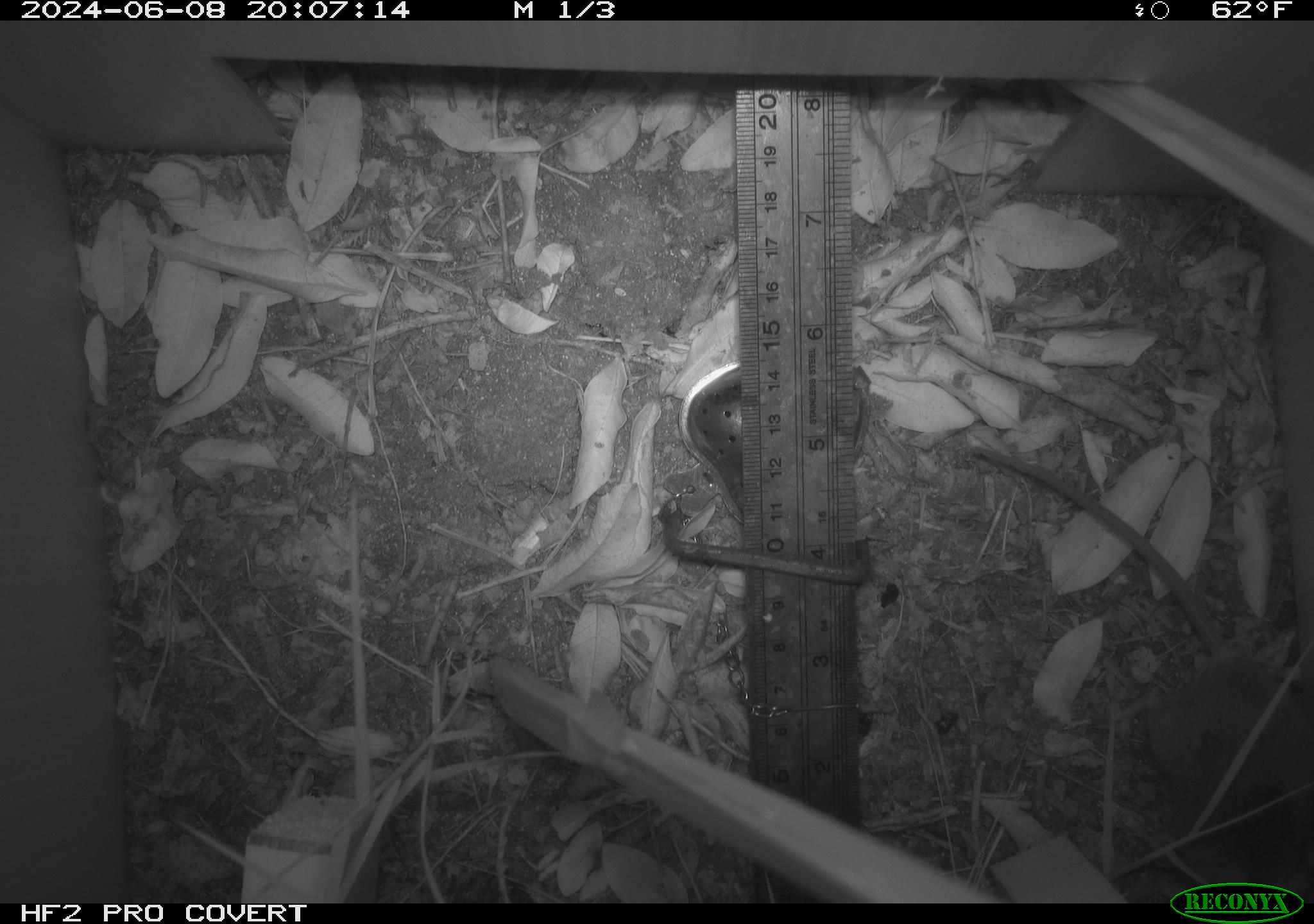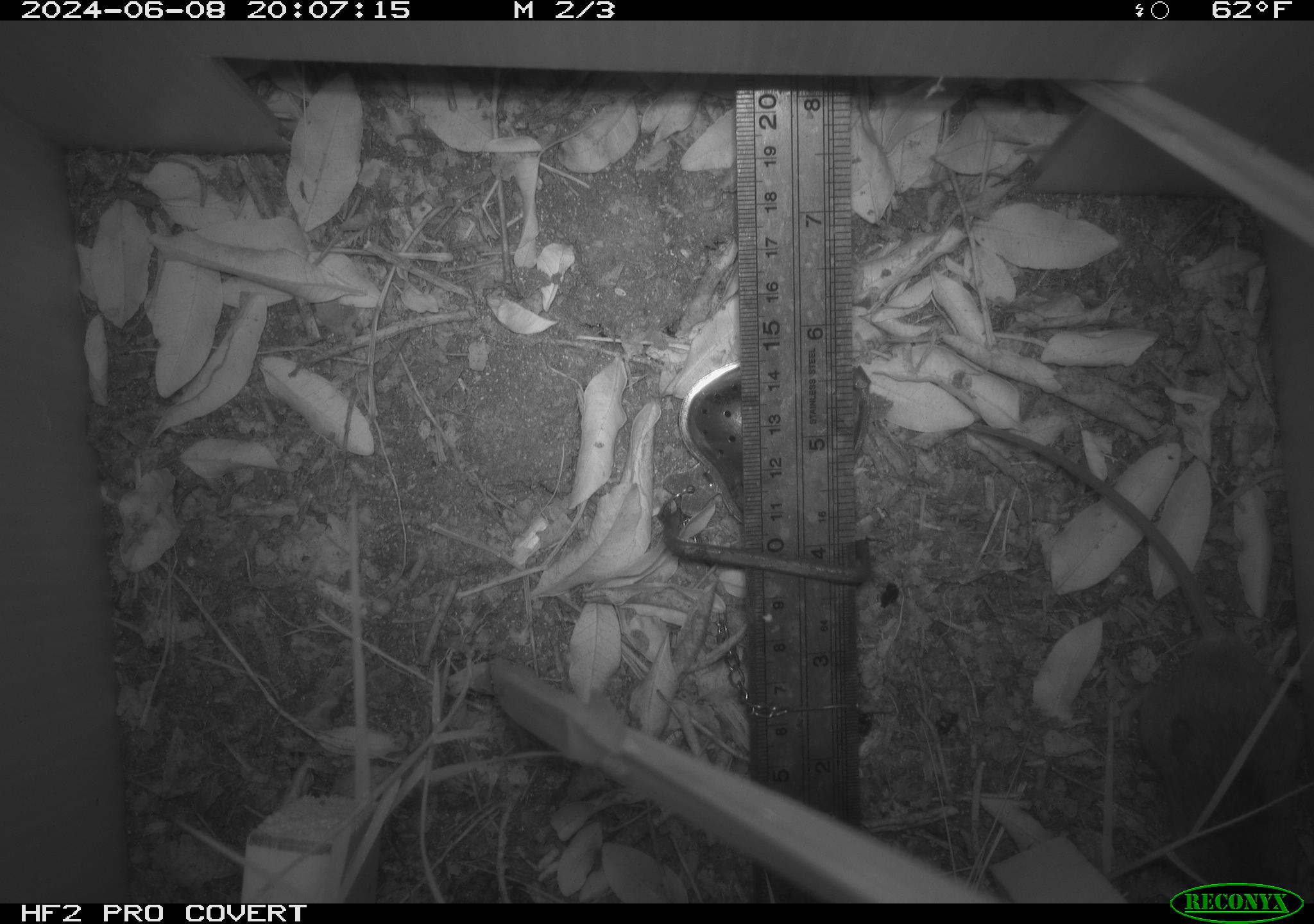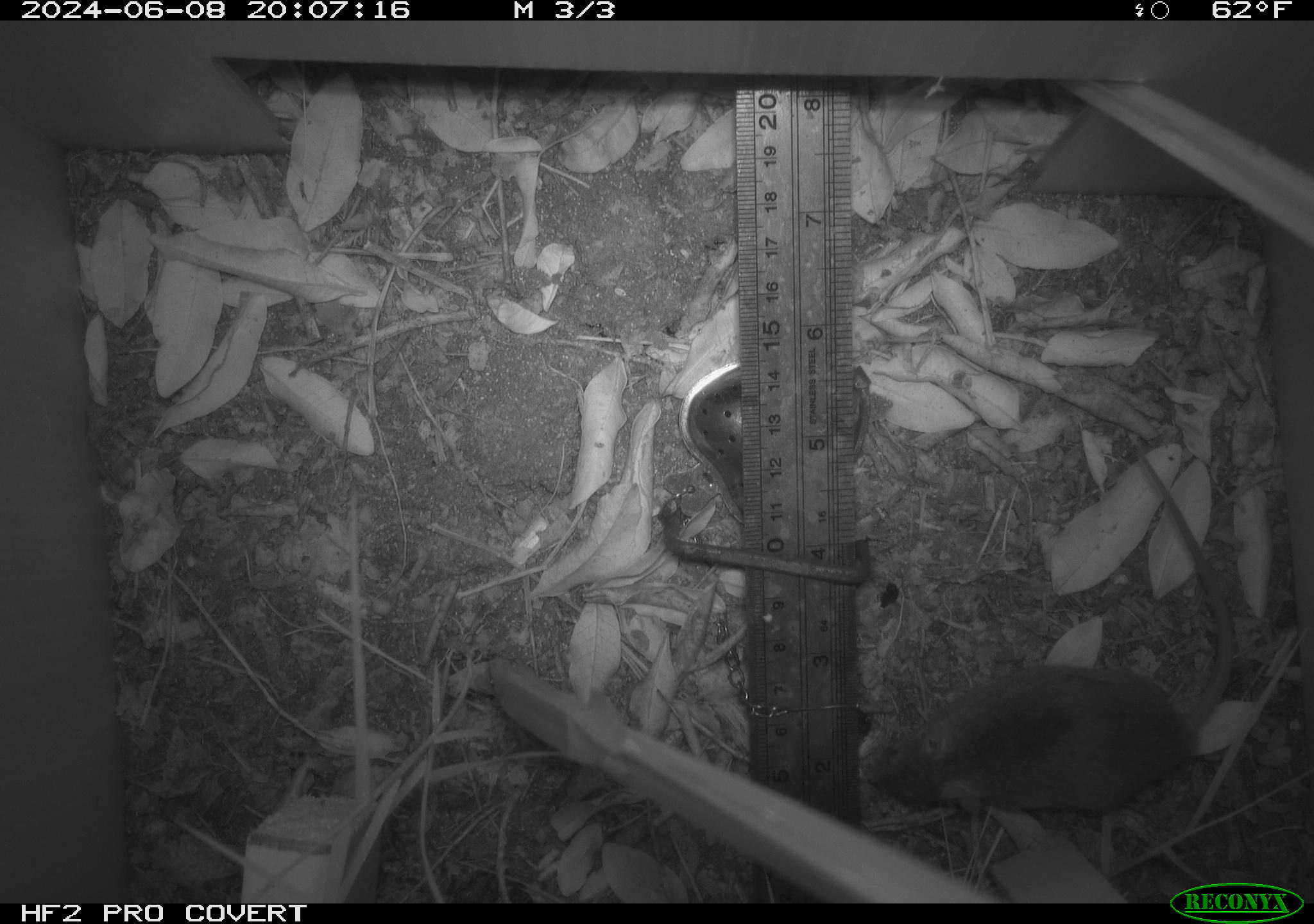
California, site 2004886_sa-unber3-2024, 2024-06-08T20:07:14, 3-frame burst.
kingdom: Animalia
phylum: Chordata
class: Mammalia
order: Rodentia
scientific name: Rodentia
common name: mouse species